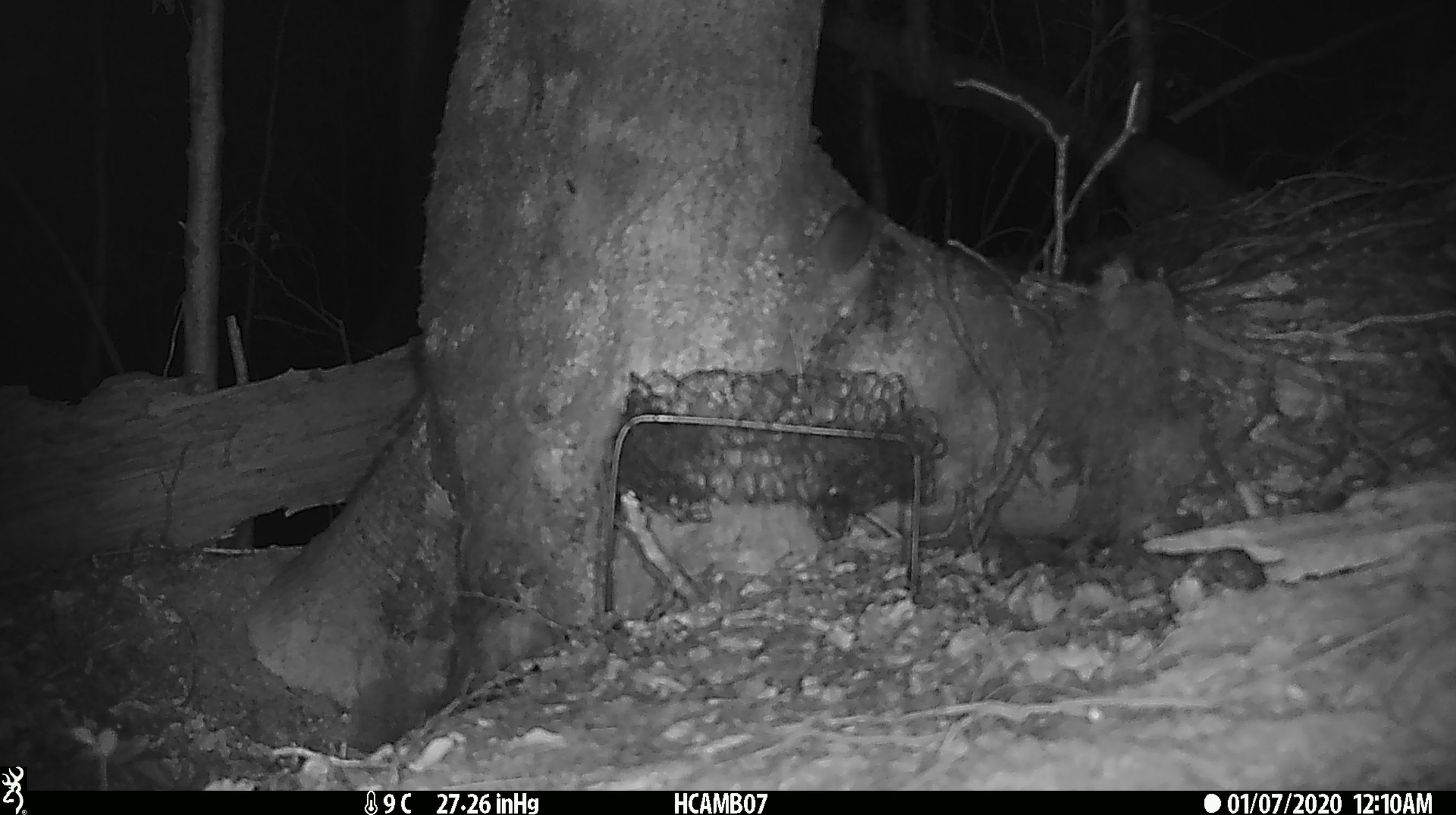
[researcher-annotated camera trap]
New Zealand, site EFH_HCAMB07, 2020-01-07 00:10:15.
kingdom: Animalia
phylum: Chordata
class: Mammalia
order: Rodentia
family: Muridae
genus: Mus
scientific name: Mus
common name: mouse